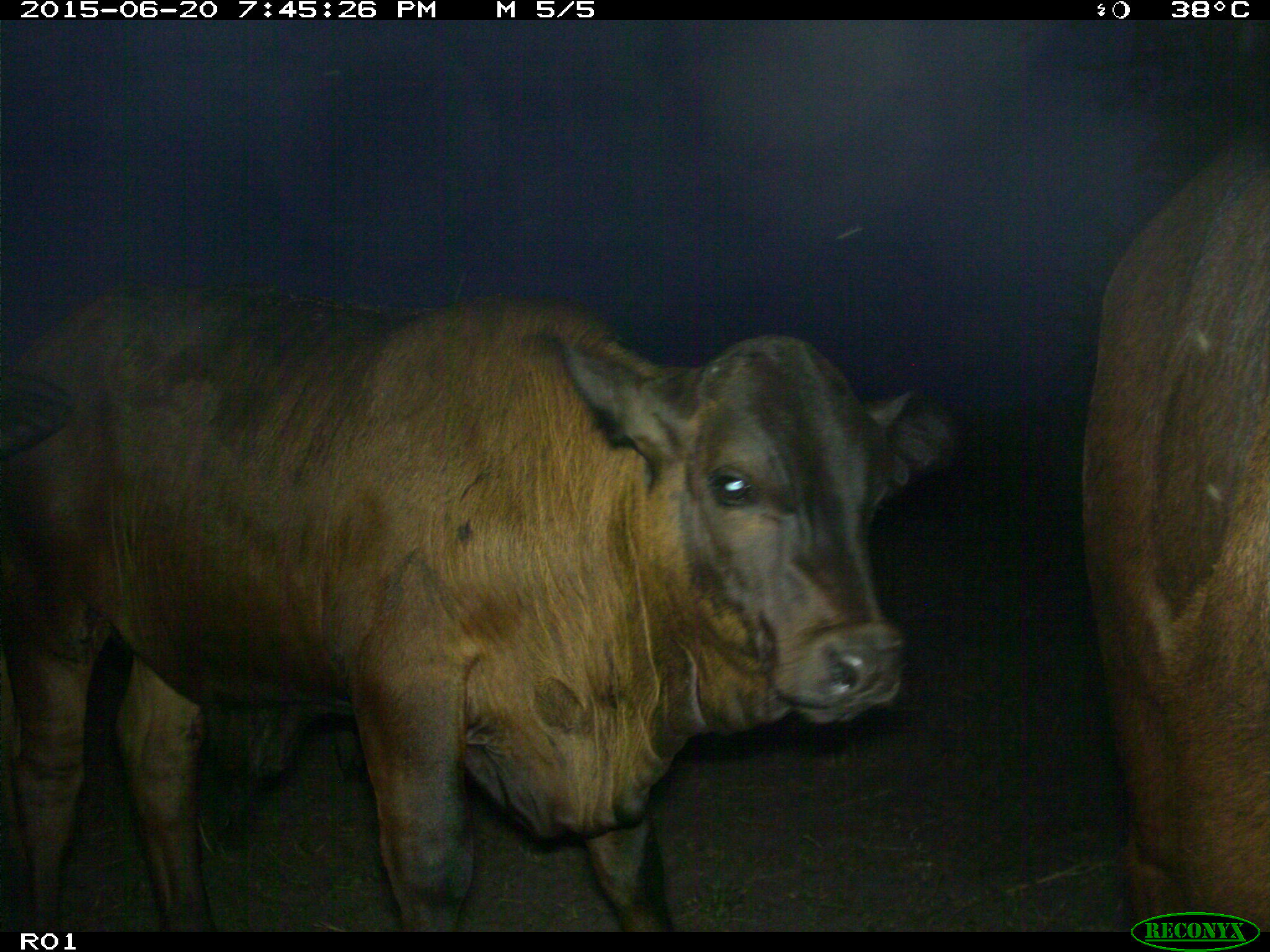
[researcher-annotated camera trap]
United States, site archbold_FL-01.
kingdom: Animalia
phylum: Chordata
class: Mammalia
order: Artiodactyla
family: Bovidae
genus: Bos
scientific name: Bos taurus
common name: domestic cow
Bos taurus (domestic cow).